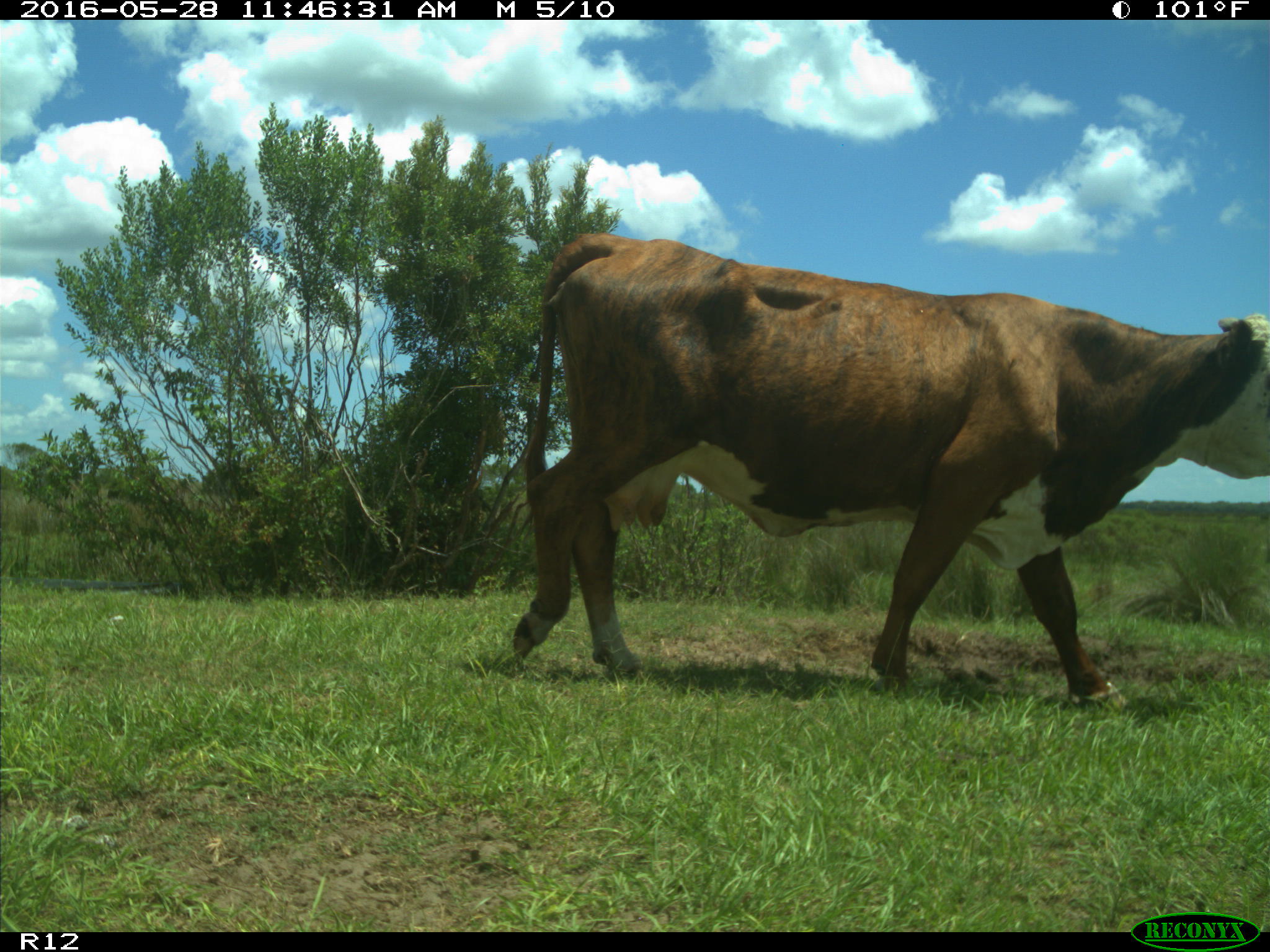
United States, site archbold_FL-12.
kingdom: Animalia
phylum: Chordata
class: Mammalia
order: Artiodactyla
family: Bovidae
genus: Bos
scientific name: Bos taurus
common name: domestic cow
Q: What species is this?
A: Bos taurus (domestic cow).